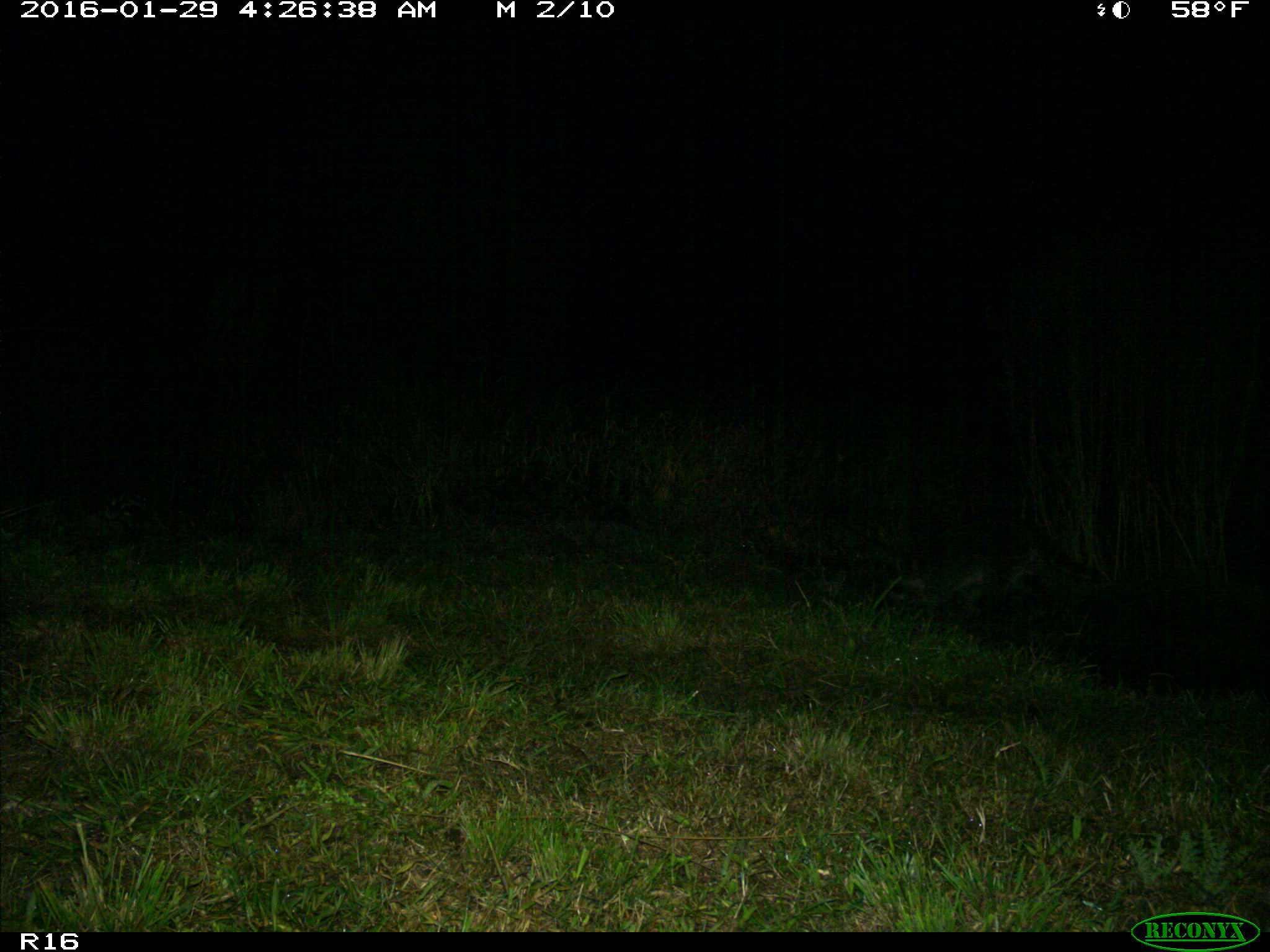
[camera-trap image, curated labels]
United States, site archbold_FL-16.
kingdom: Animalia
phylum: Chordata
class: Mammalia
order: Carnivora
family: Procyonidae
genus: Procyon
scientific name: Procyon lotor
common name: common raccoon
Procyon lotor (common raccoon).